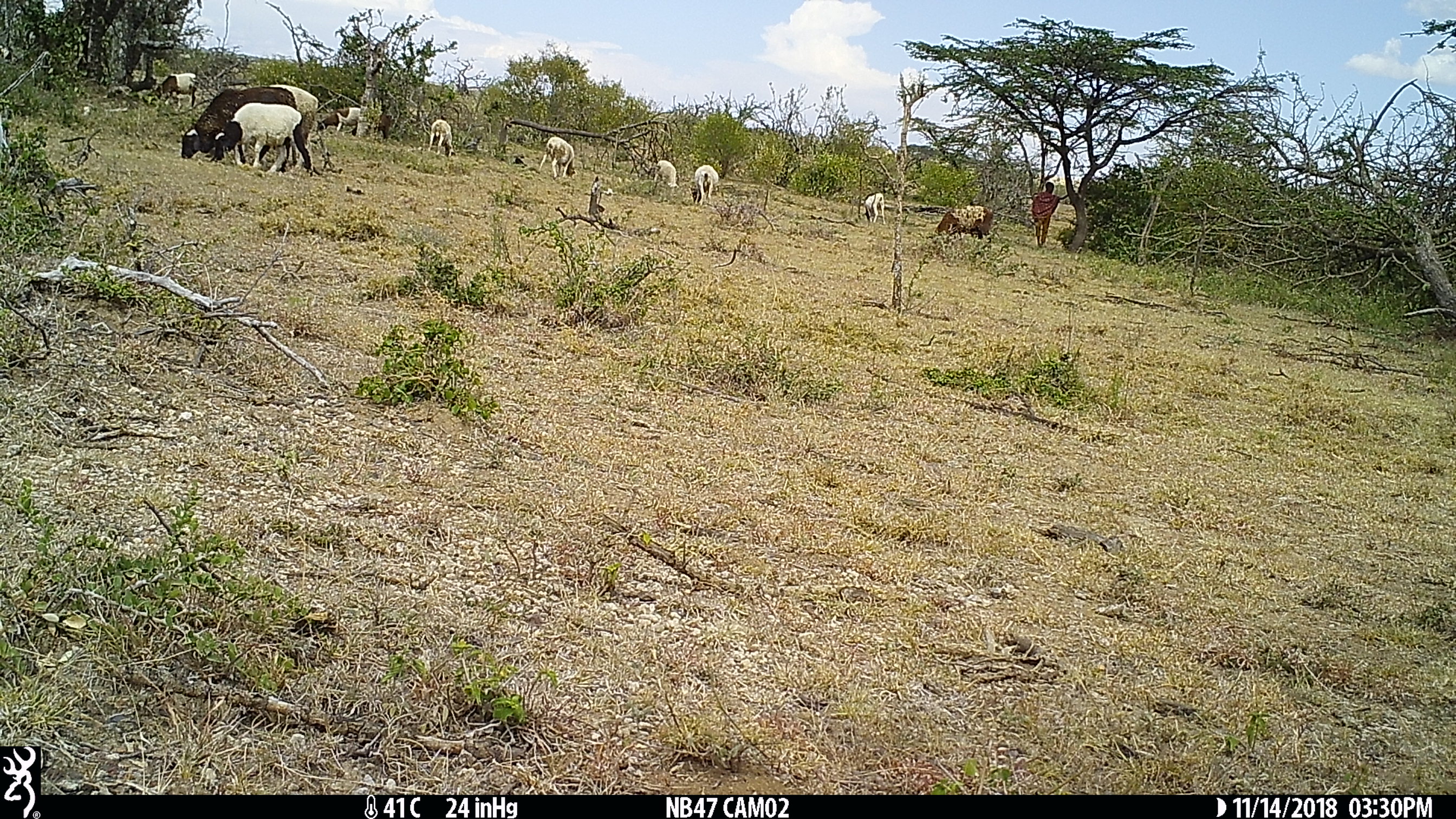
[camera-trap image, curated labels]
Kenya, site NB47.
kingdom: Animalia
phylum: Chordata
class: Mammalia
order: Artiodactyla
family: Bovidae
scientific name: Bovidae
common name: sheep or goat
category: shoat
Shoat (sheep or goat) (Bovidae).